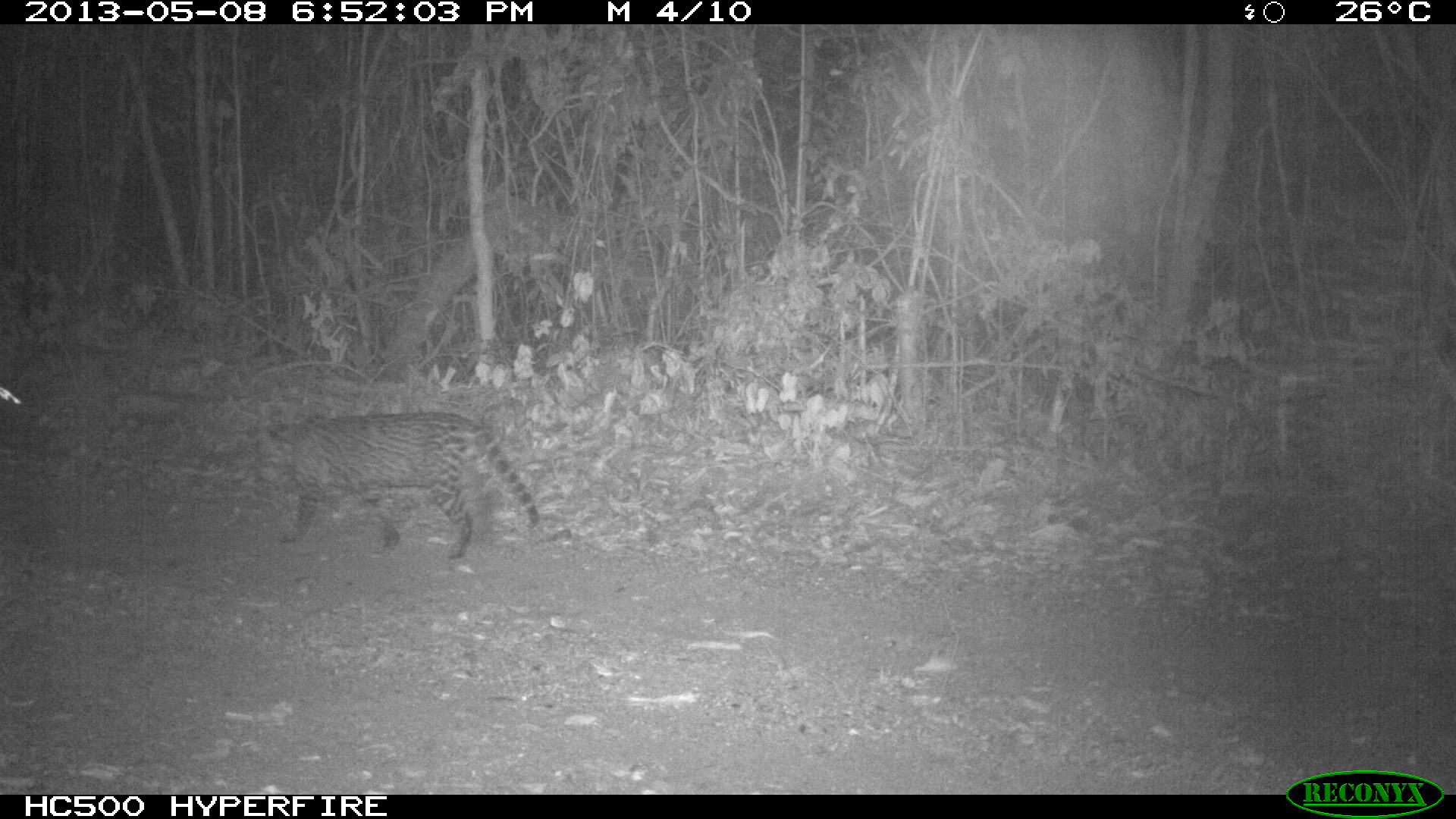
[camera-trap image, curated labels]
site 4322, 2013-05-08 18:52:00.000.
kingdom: Animalia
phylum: Chordata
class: Mammalia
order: Carnivora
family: Felidae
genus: Leopardus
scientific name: Leopardus pardalis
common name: ocelot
Leopardus pardalis (ocelot), count 1.